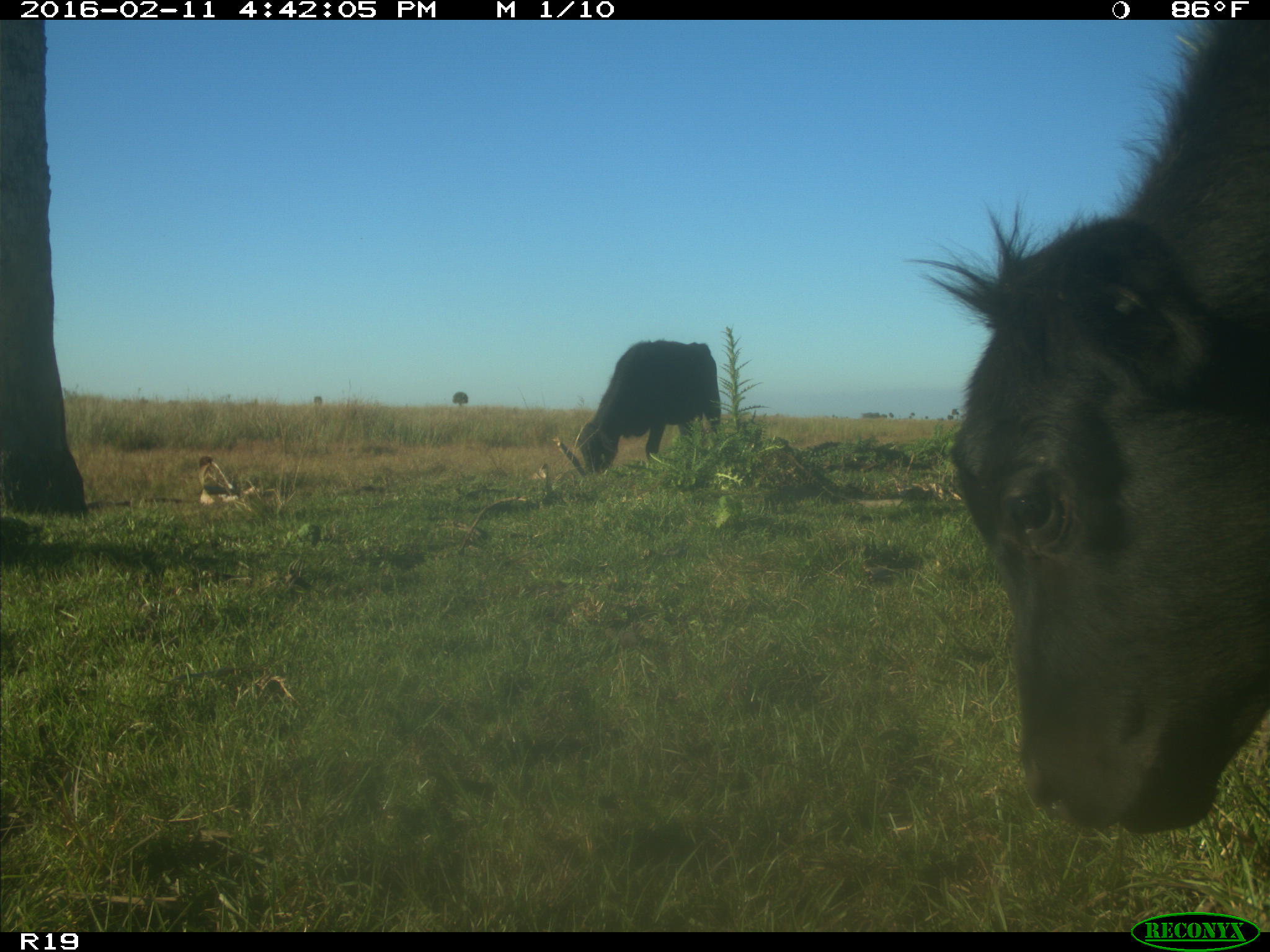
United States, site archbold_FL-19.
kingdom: Animalia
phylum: Chordata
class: Mammalia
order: Artiodactyla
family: Bovidae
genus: Bos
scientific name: Bos taurus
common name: domestic cow